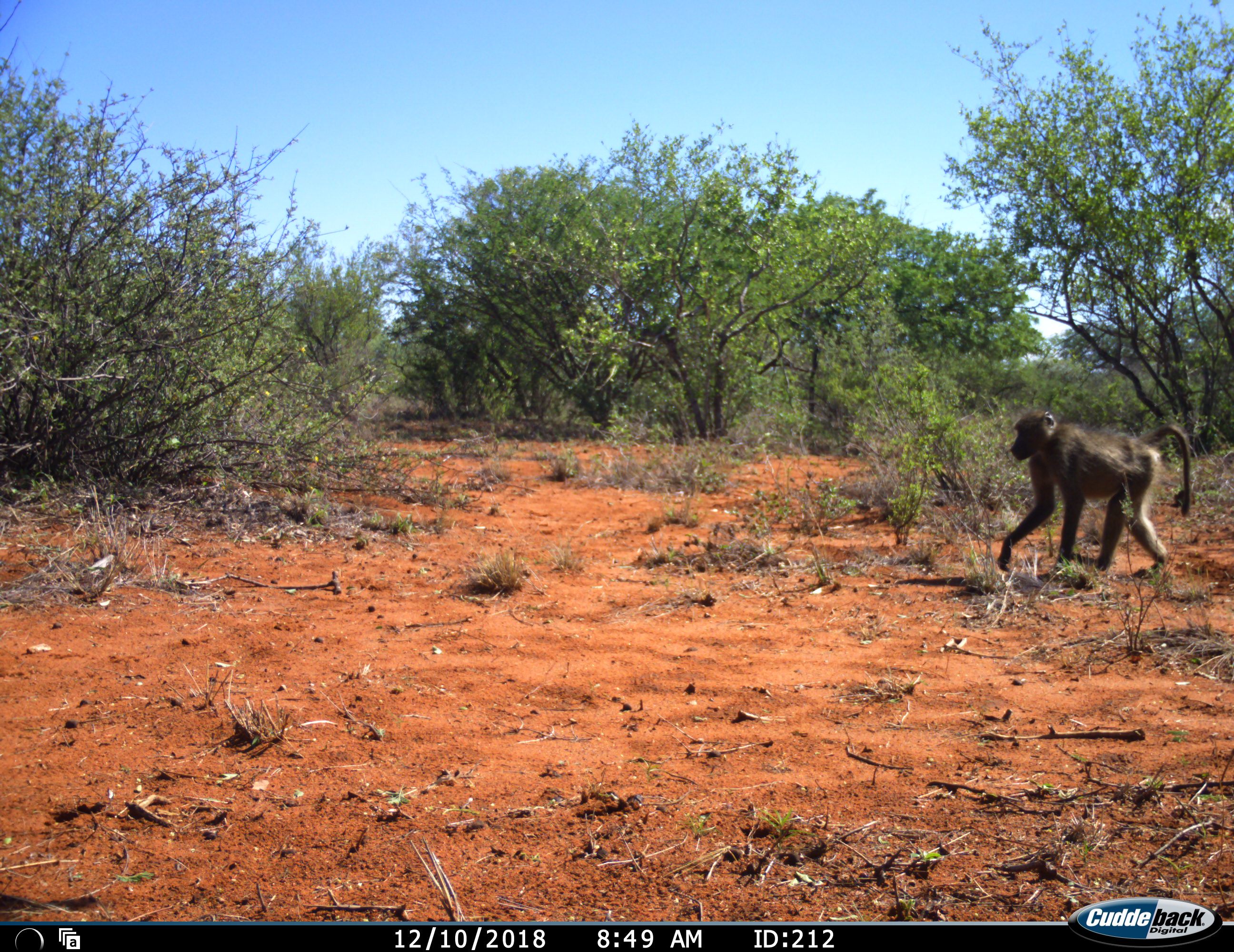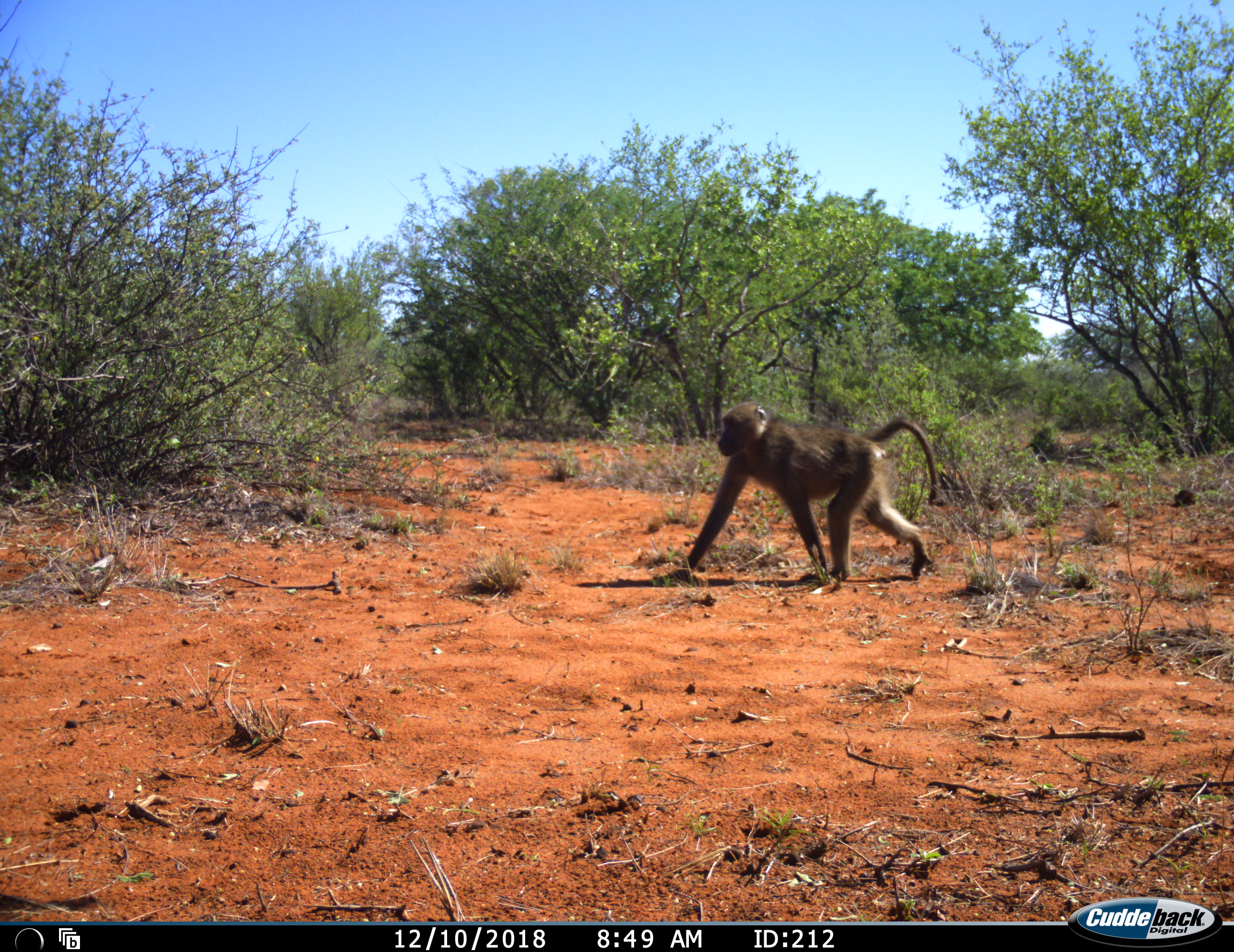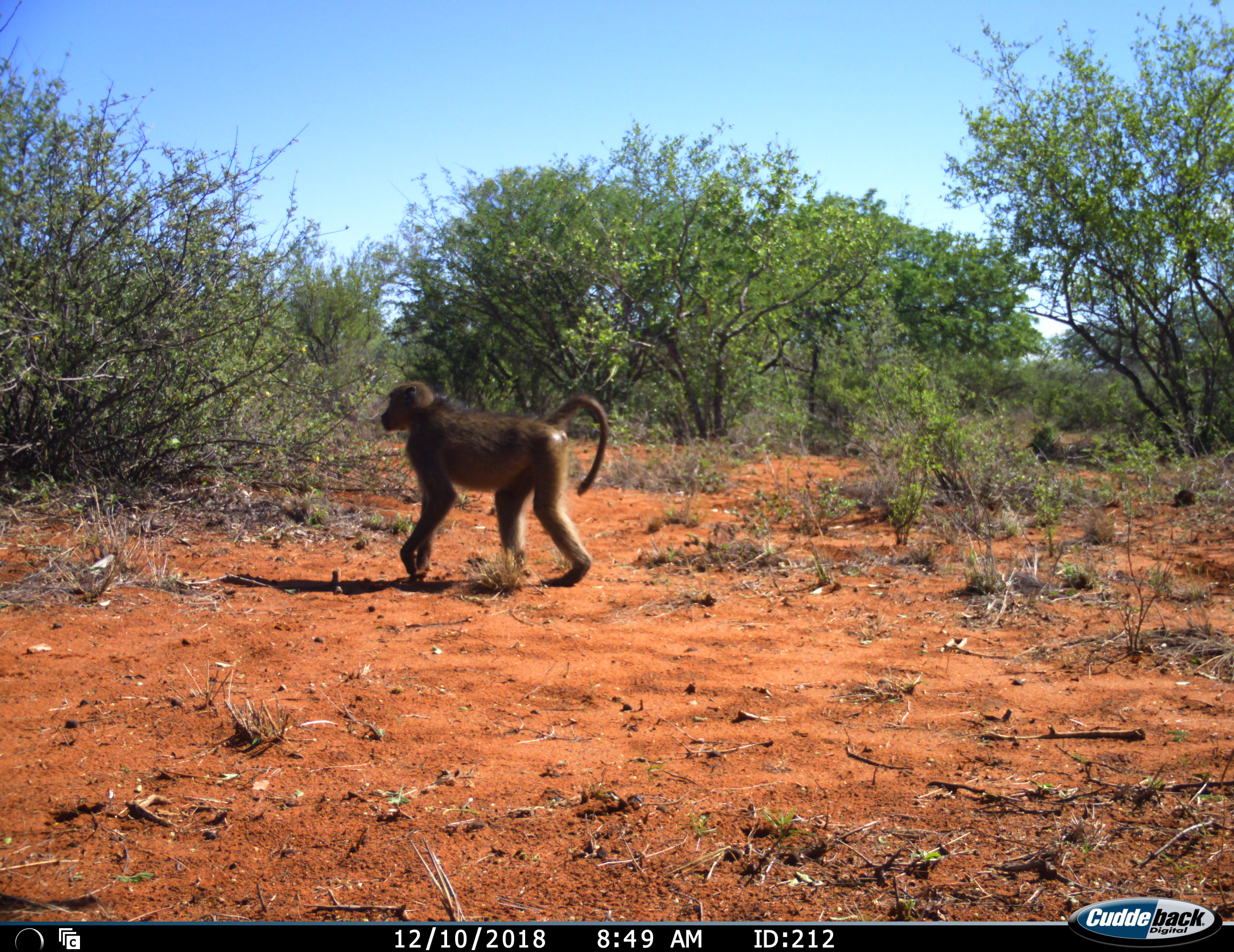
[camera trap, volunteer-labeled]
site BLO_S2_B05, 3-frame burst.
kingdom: Animalia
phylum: Chordata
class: Mammalia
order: Primates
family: Cercopithecidae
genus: Papio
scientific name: Papio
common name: baboon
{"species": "baboon (Papio)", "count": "1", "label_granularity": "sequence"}